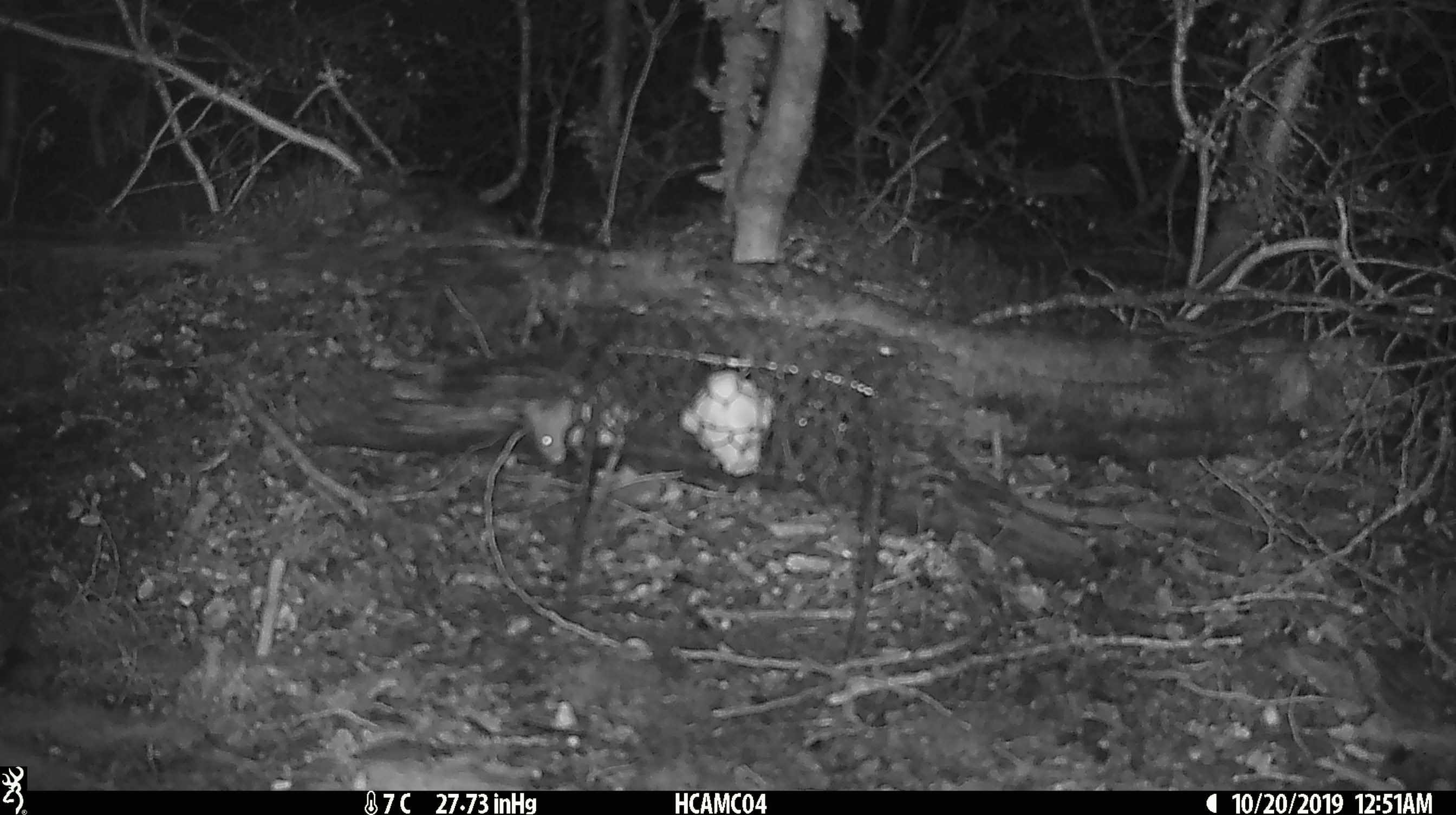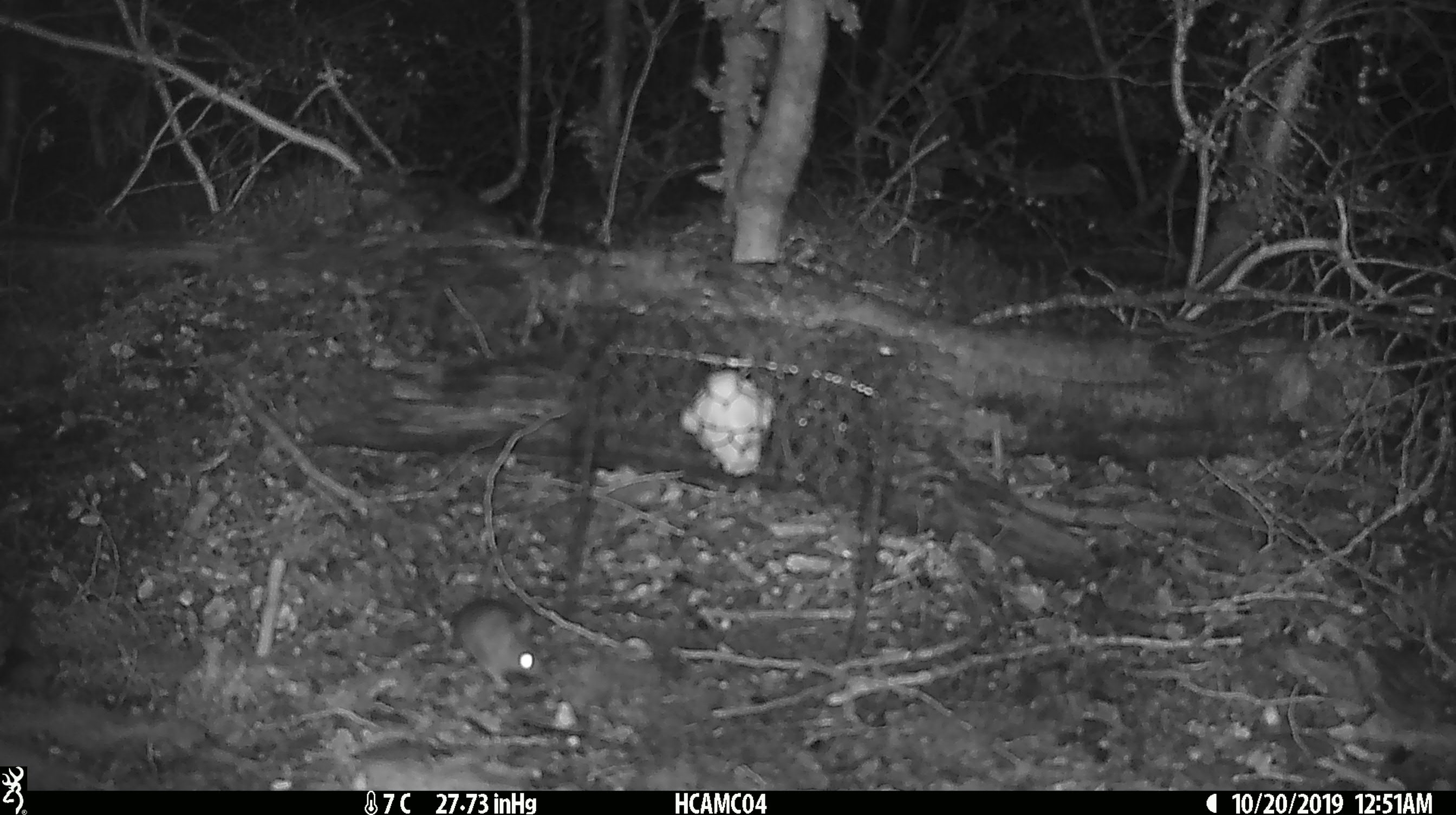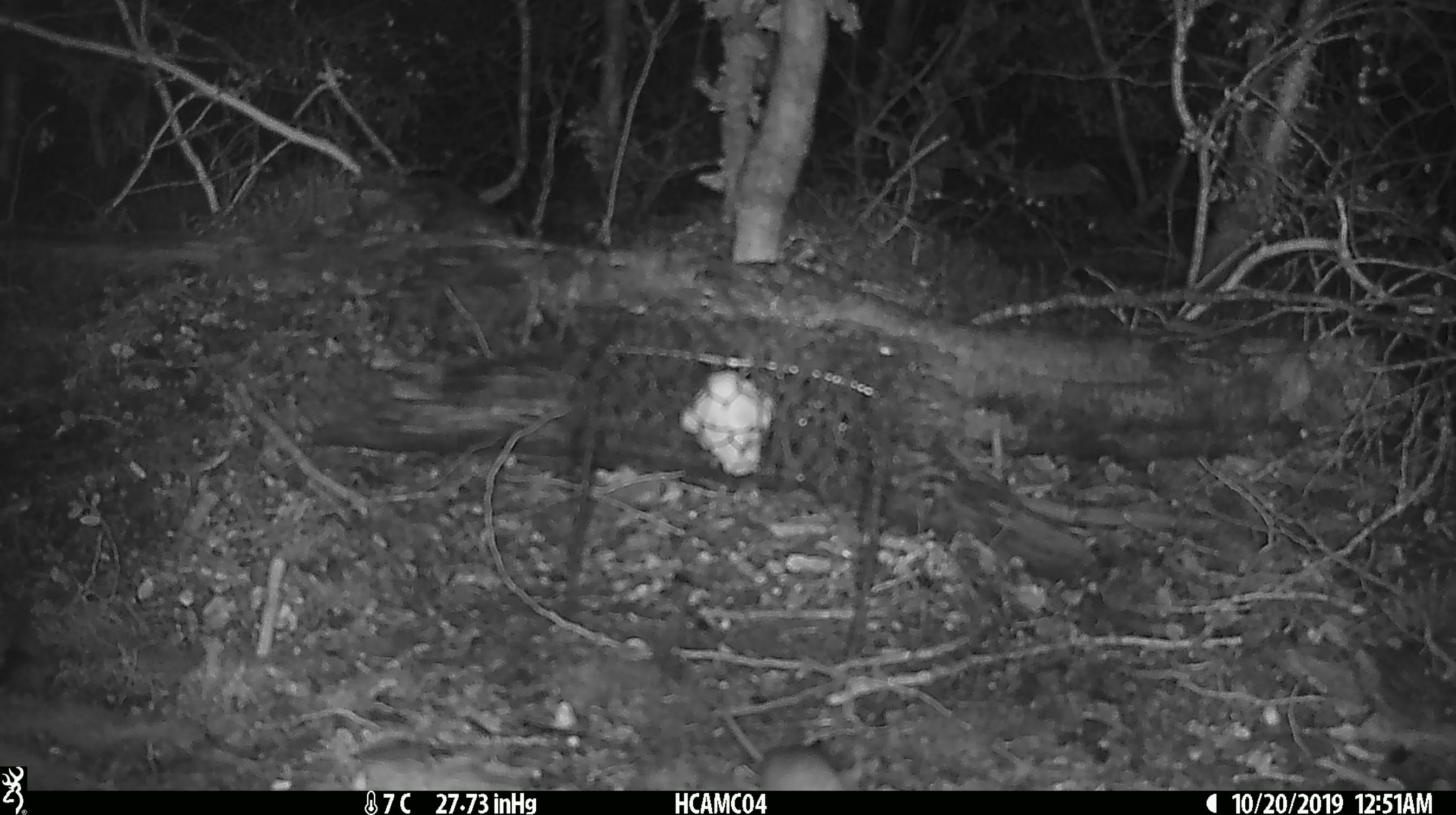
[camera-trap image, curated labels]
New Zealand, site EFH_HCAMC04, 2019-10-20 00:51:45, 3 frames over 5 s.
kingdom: Animalia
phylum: Chordata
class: Mammalia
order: Rodentia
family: Muridae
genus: Mus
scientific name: Mus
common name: mouse